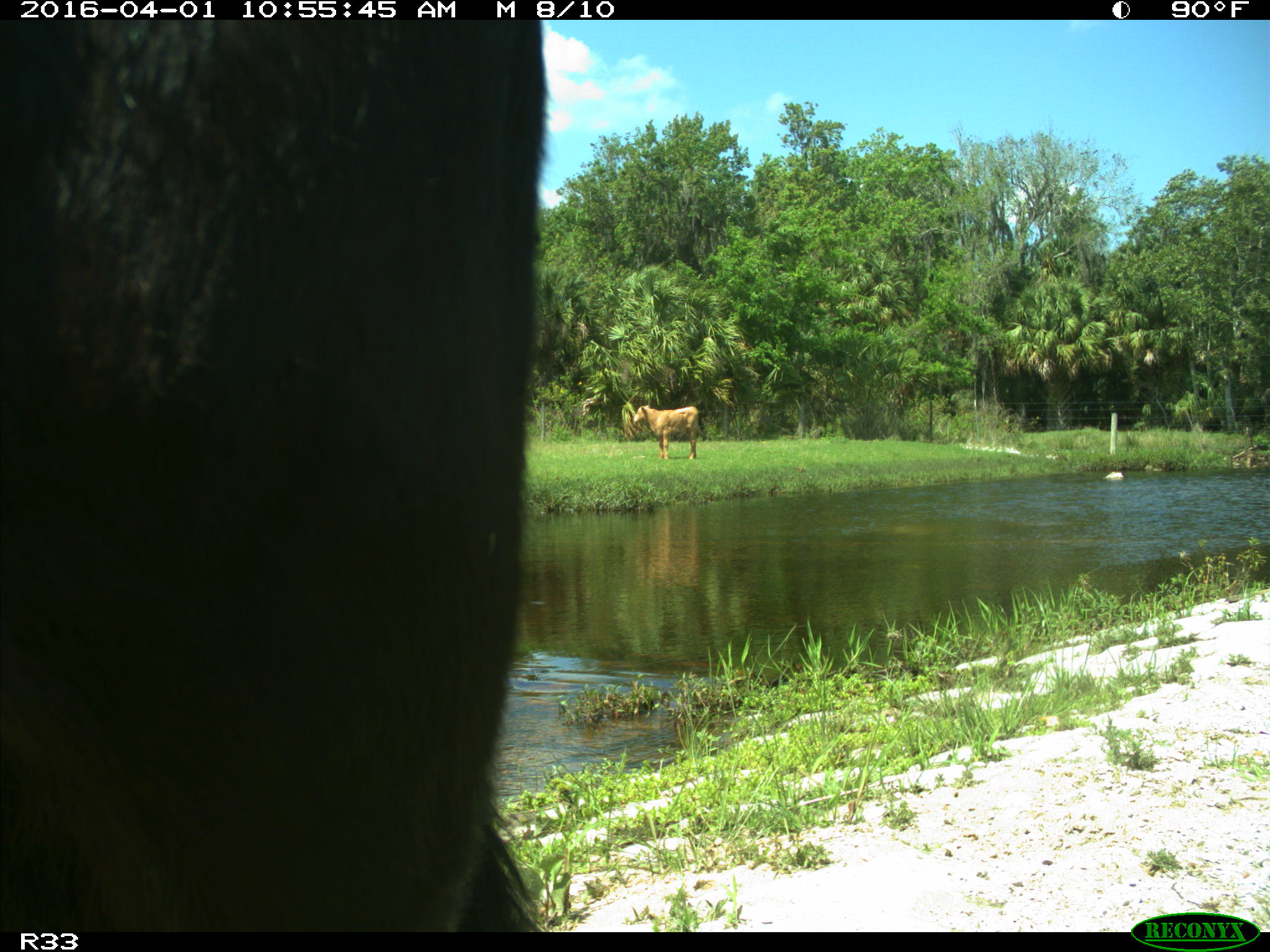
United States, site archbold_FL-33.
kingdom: Animalia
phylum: Chordata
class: Mammalia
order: Artiodactyla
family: Bovidae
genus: Bos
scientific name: Bos taurus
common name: domestic cow